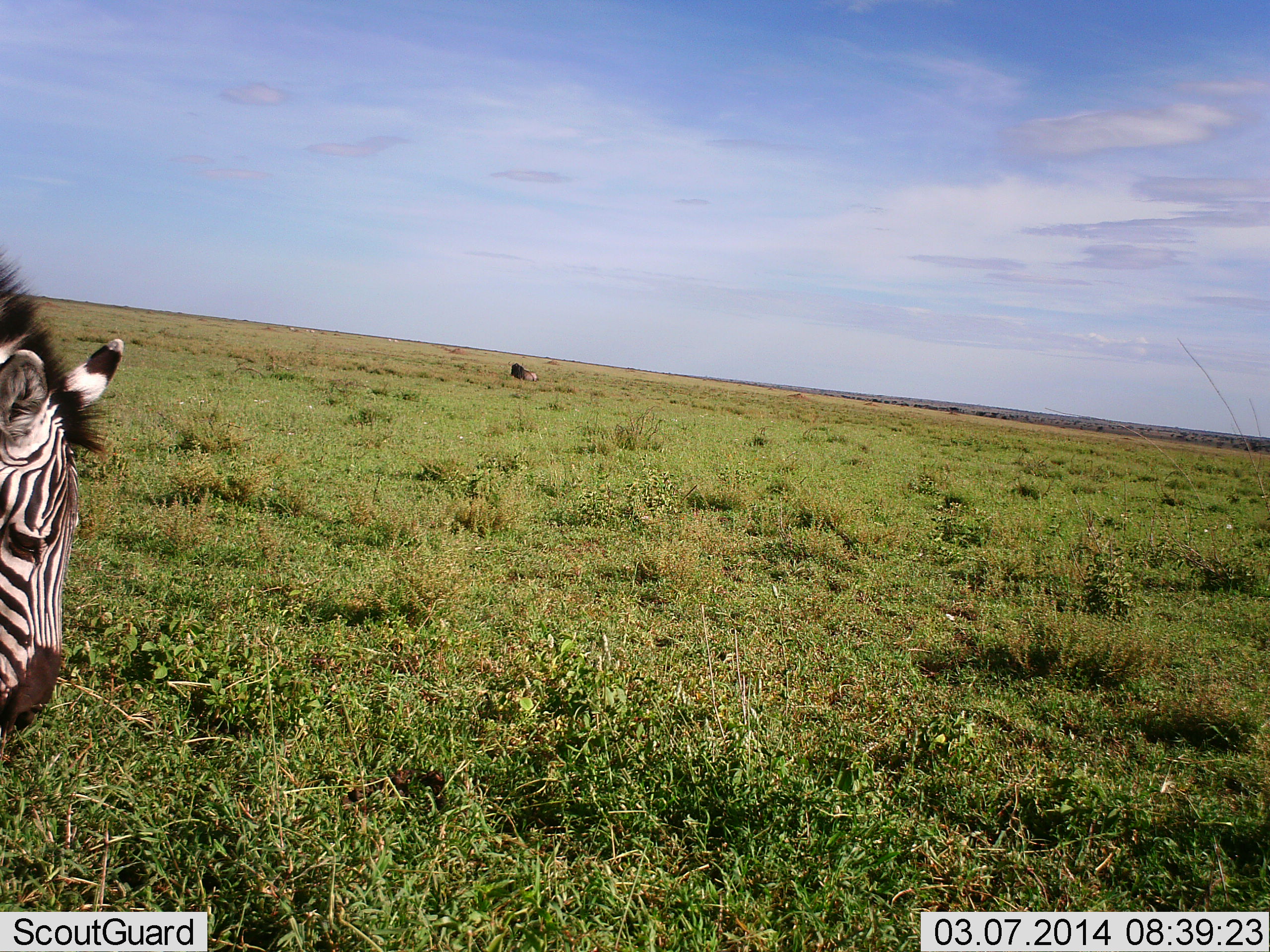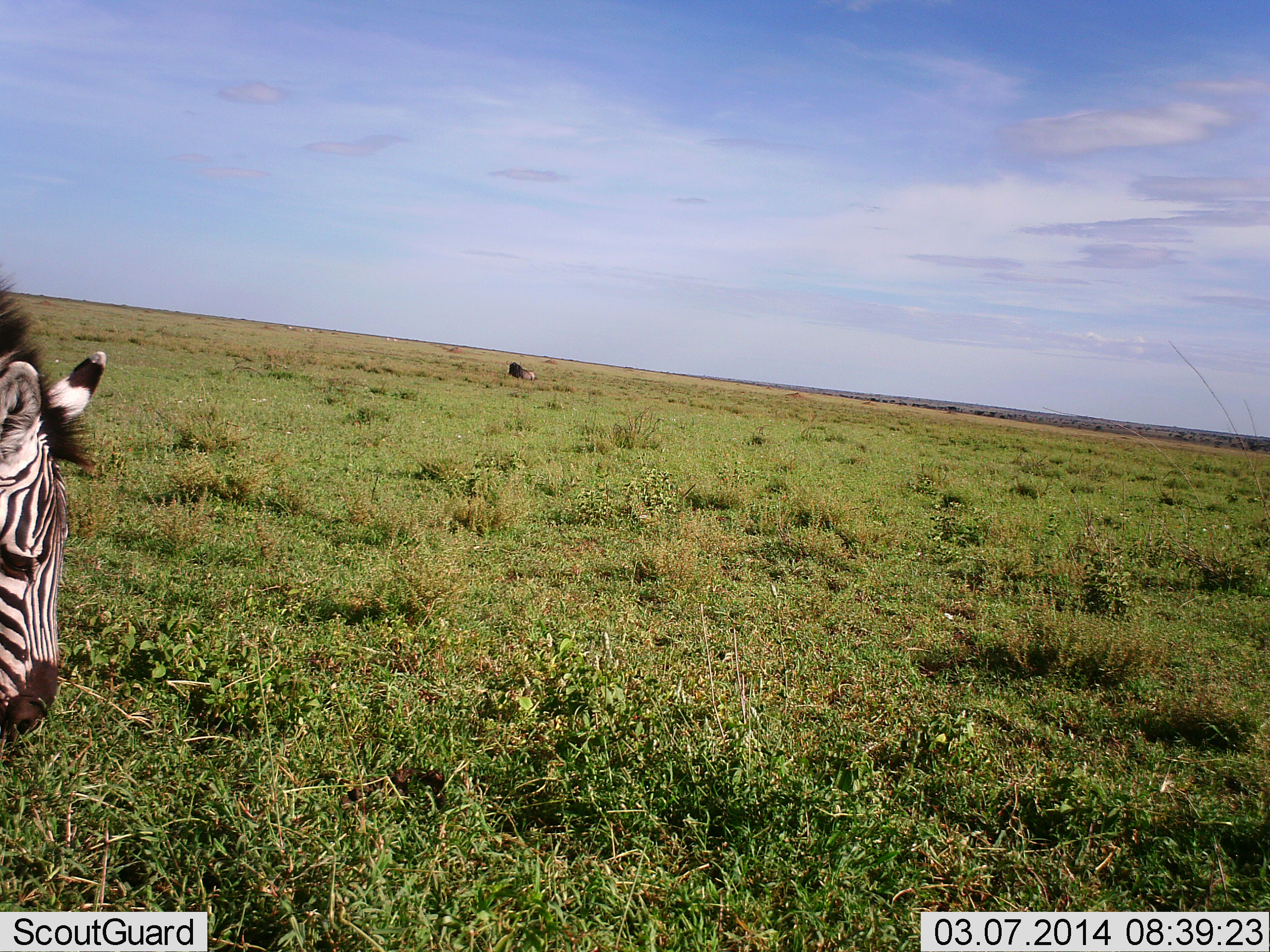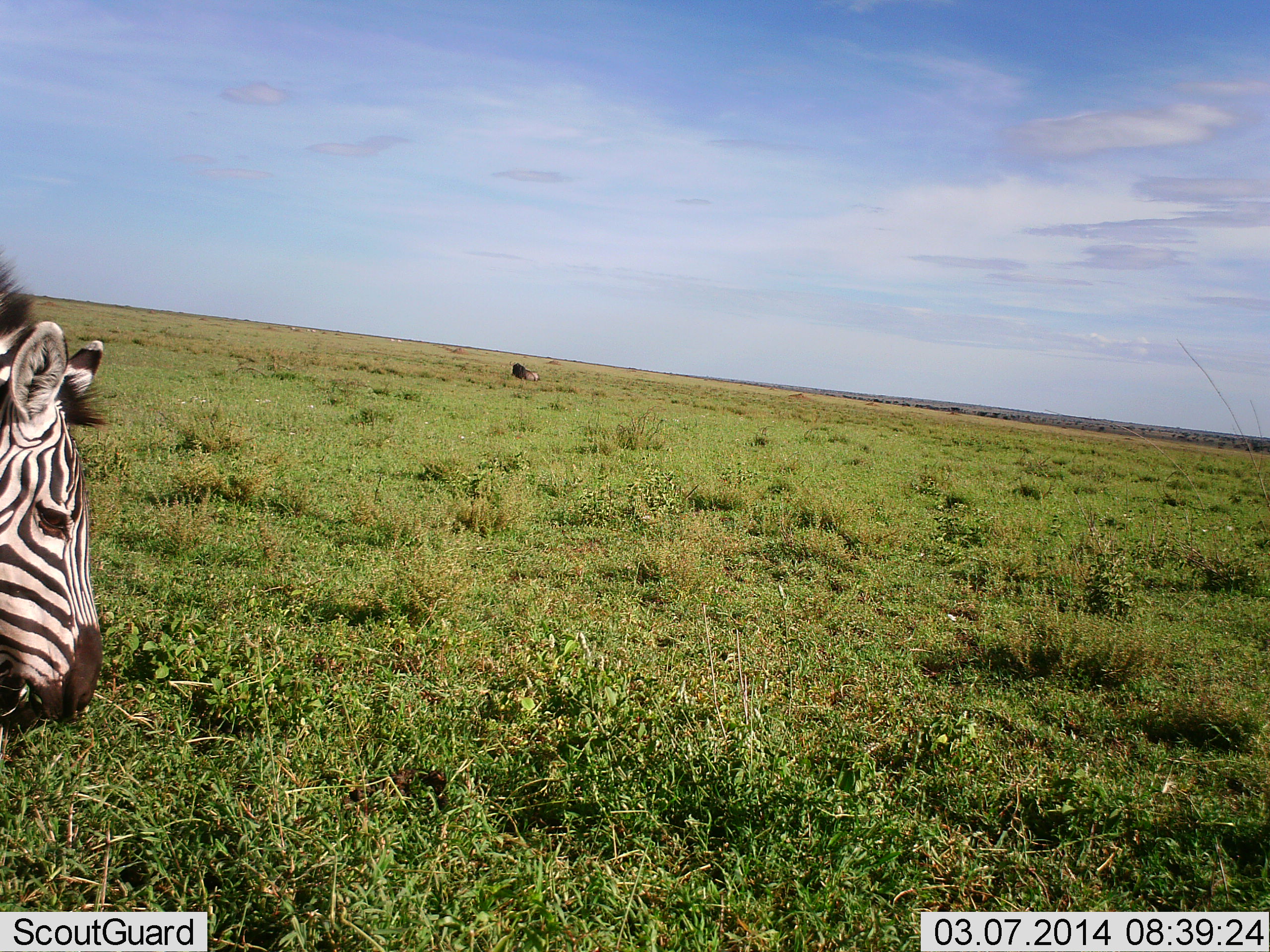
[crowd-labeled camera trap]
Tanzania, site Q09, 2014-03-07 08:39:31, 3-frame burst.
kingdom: Animalia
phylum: Chordata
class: Mammalia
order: Perissodactyla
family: Equidae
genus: Equus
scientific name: Equus quagga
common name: plains zebra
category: zebra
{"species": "zebra (plains zebra) (Equus quagga)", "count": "1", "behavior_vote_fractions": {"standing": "33%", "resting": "0%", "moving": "0%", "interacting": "0%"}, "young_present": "0%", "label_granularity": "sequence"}